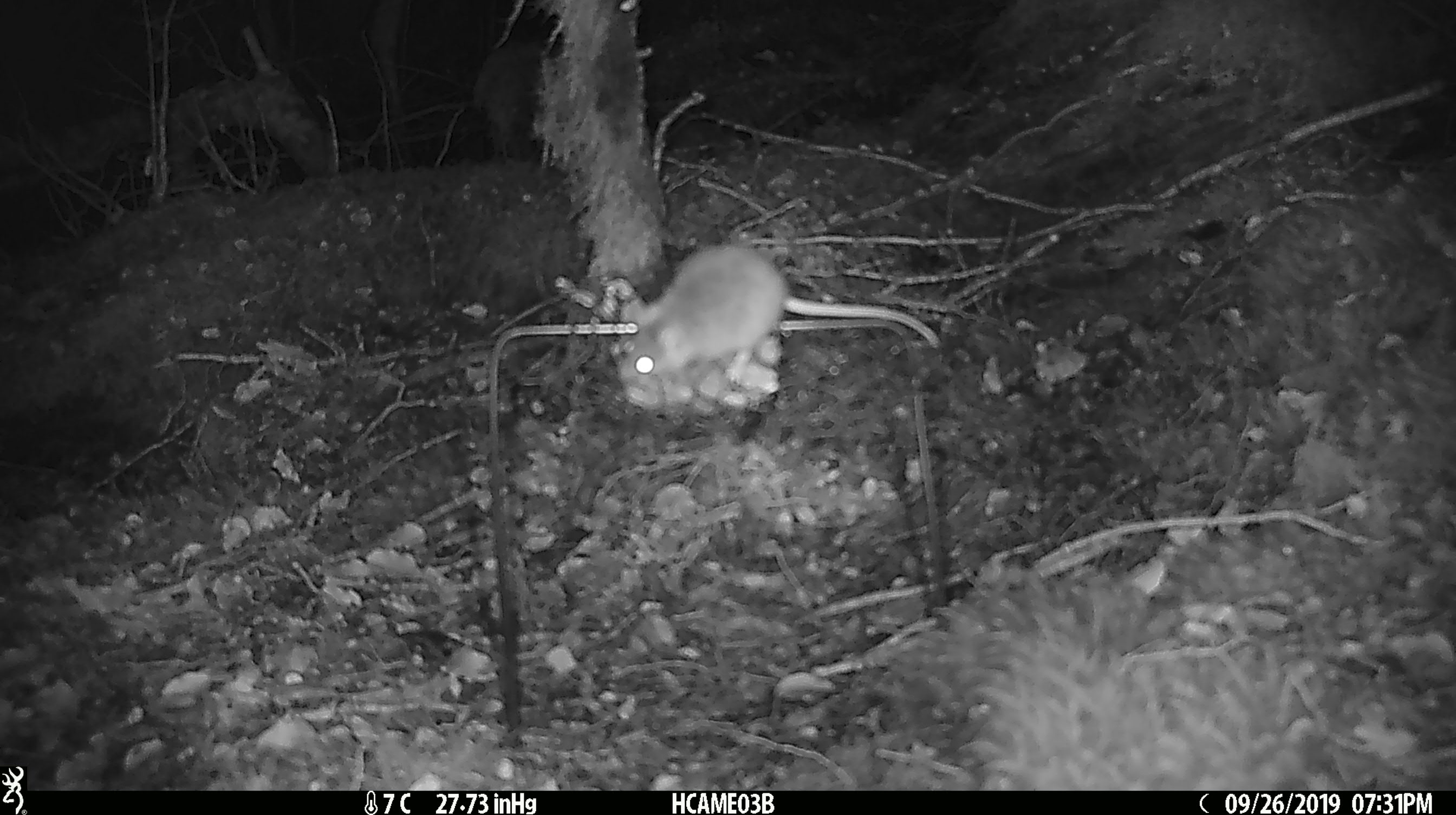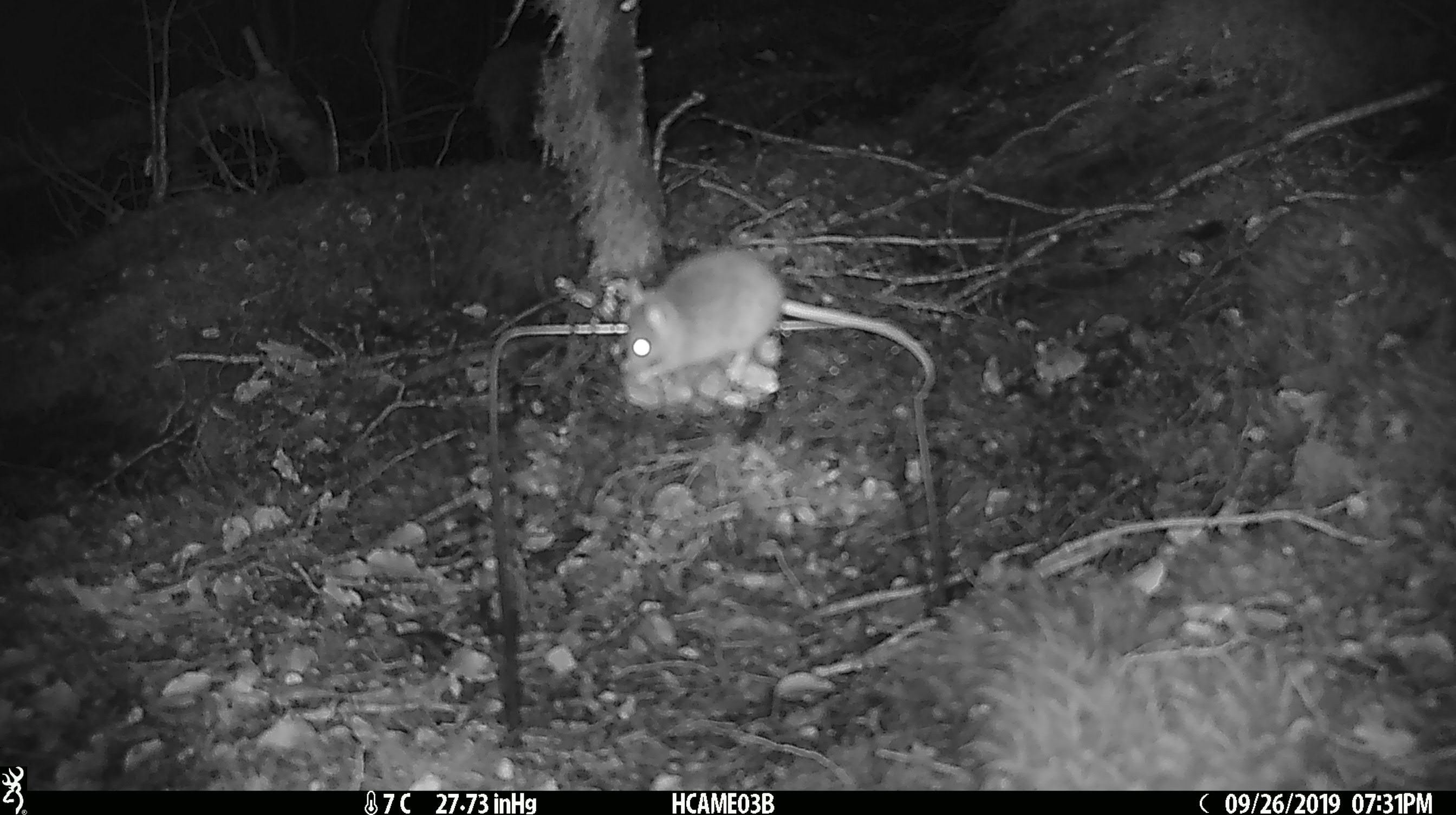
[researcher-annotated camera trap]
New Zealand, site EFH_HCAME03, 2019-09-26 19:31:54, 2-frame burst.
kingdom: Animalia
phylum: Chordata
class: Mammalia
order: Rodentia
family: Muridae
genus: Mus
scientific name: Mus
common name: mouse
Mouse (Mus).